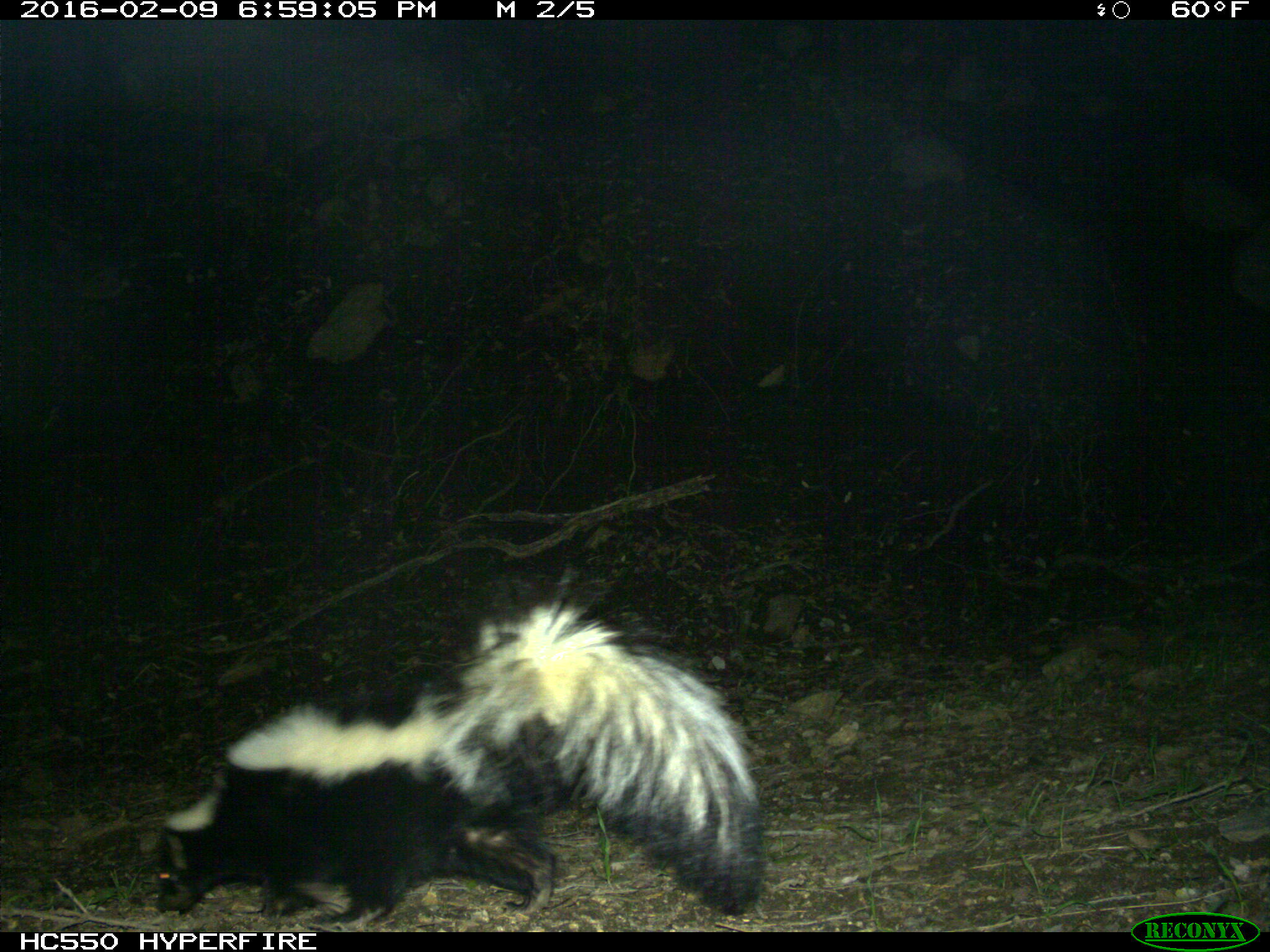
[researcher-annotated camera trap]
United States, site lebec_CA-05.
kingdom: Animalia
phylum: Chordata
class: Mammalia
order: Carnivora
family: Mephitidae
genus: Mephitis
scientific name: Mephitis mephitis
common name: striped skunk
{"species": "Mephitis mephitis (striped skunk)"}